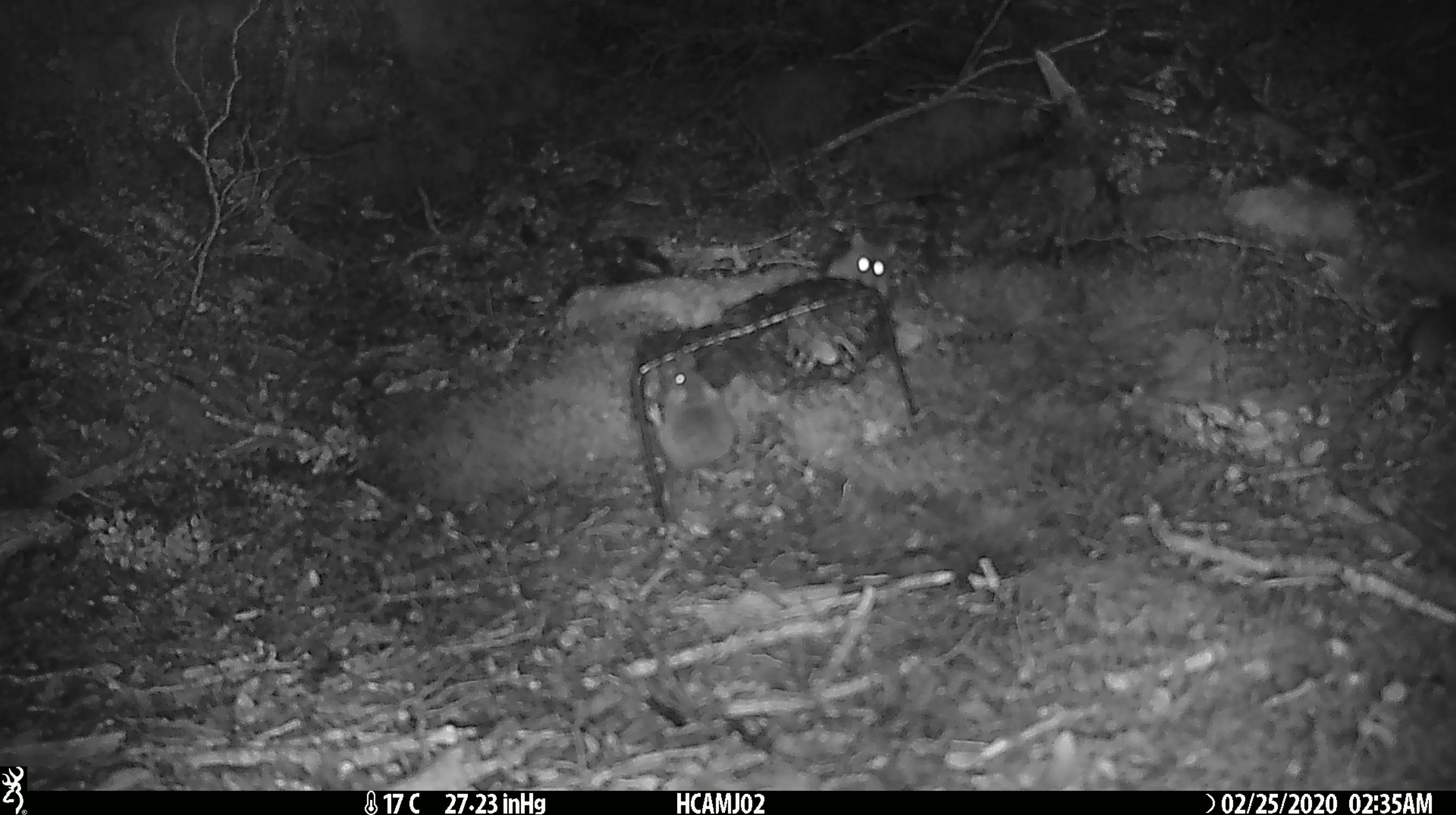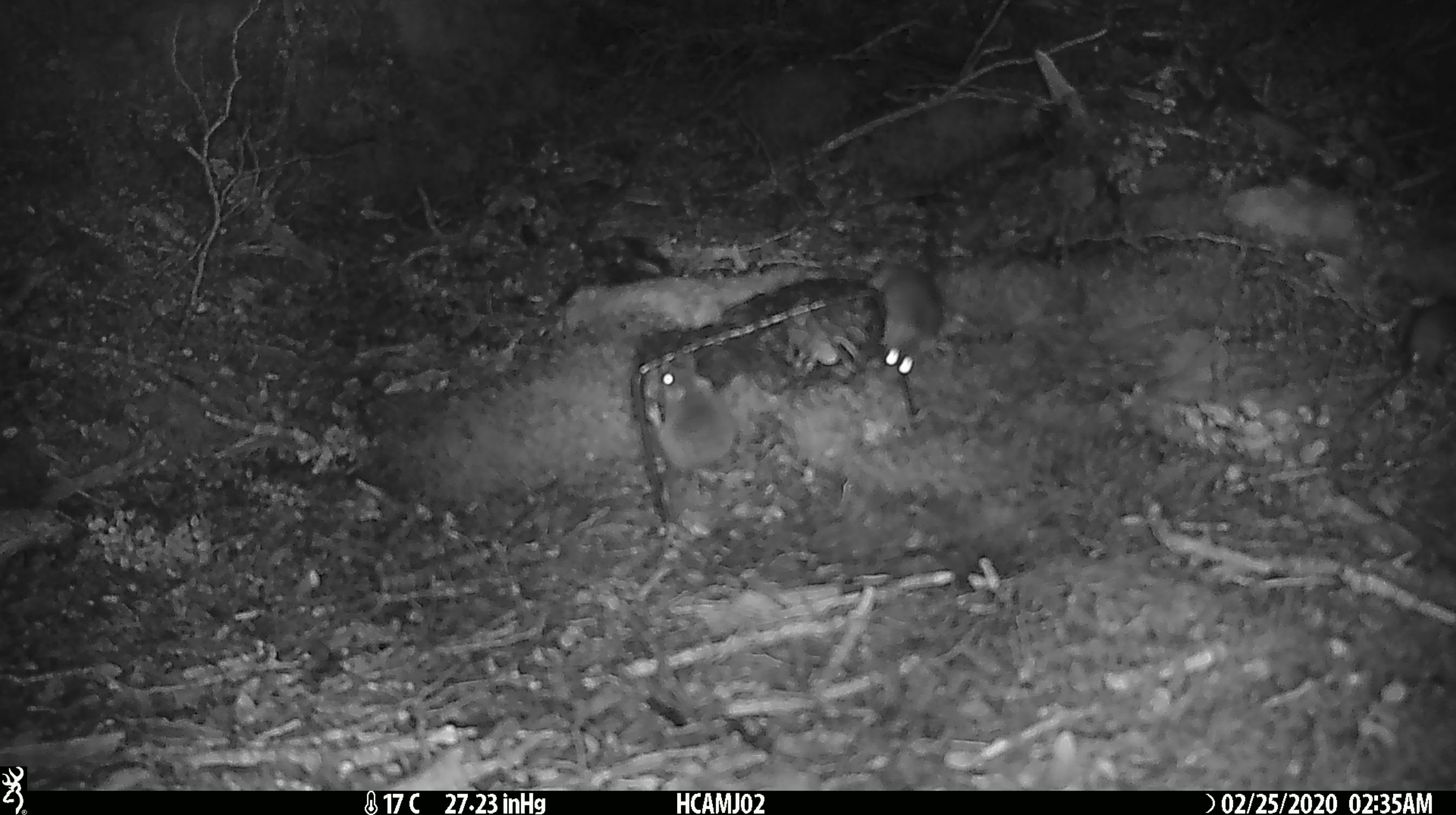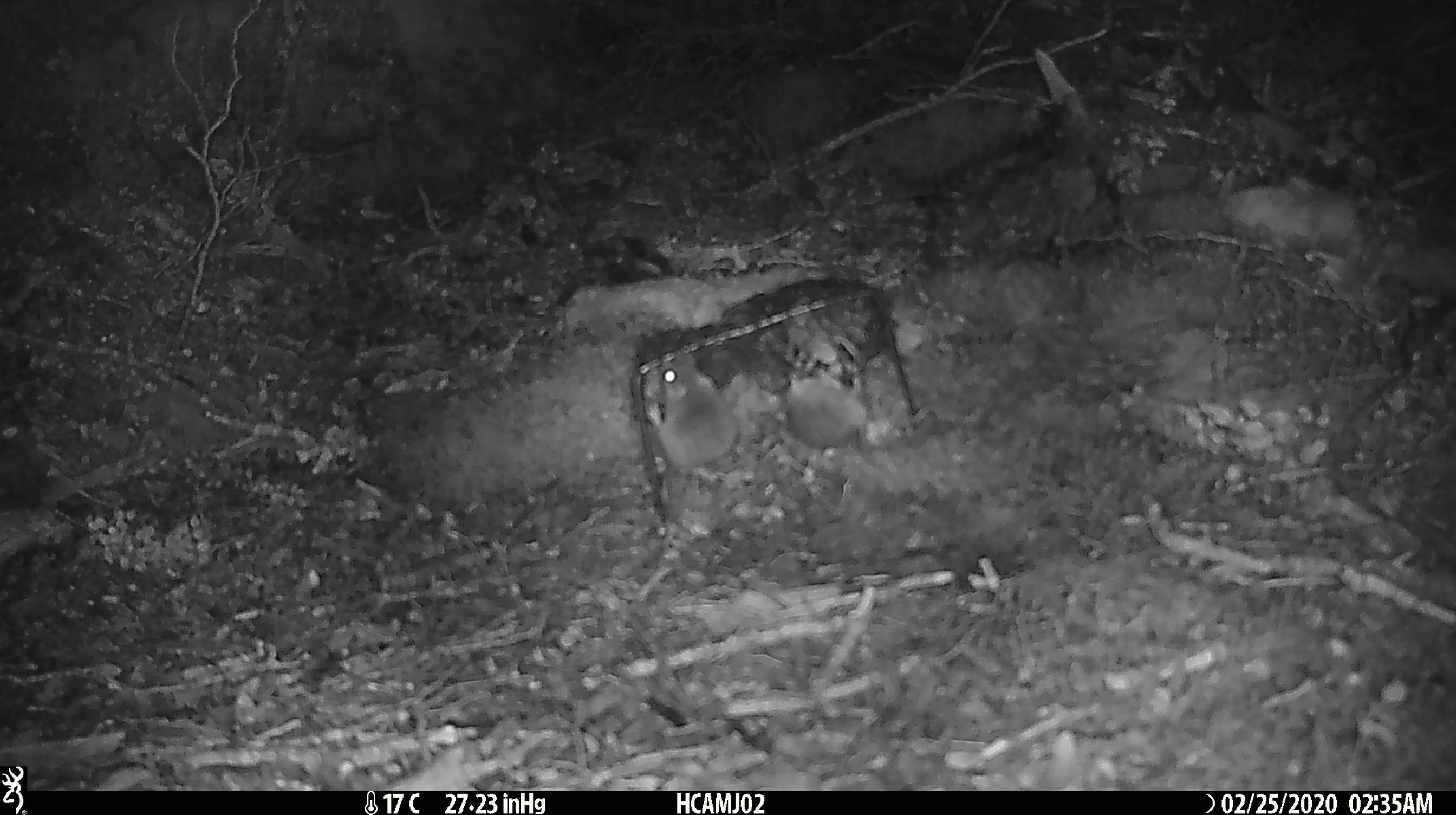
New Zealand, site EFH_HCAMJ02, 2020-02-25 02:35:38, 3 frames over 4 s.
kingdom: Animalia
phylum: Chordata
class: Mammalia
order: Rodentia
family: Muridae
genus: Mus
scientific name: Mus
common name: mouse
Mouse (Mus).